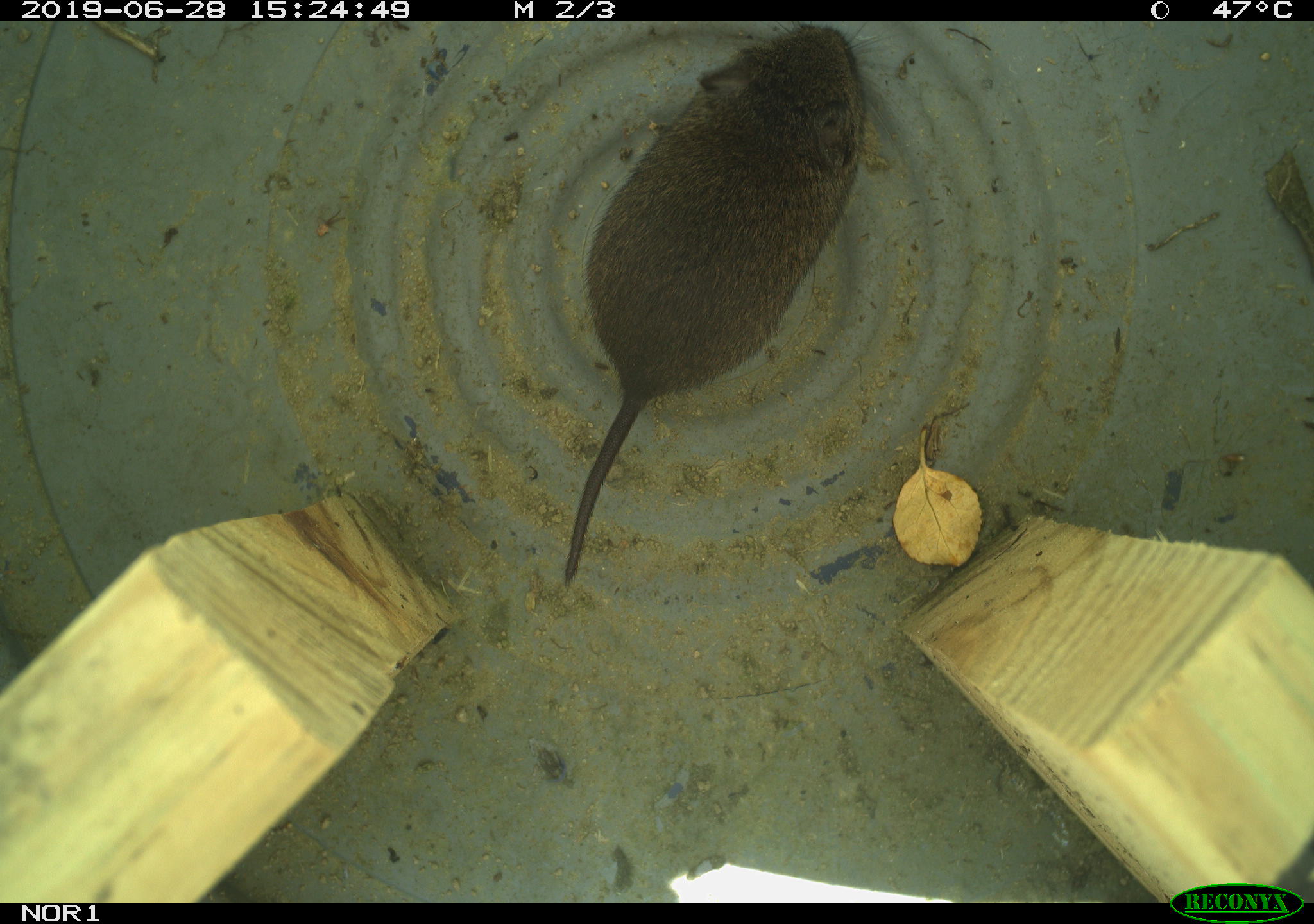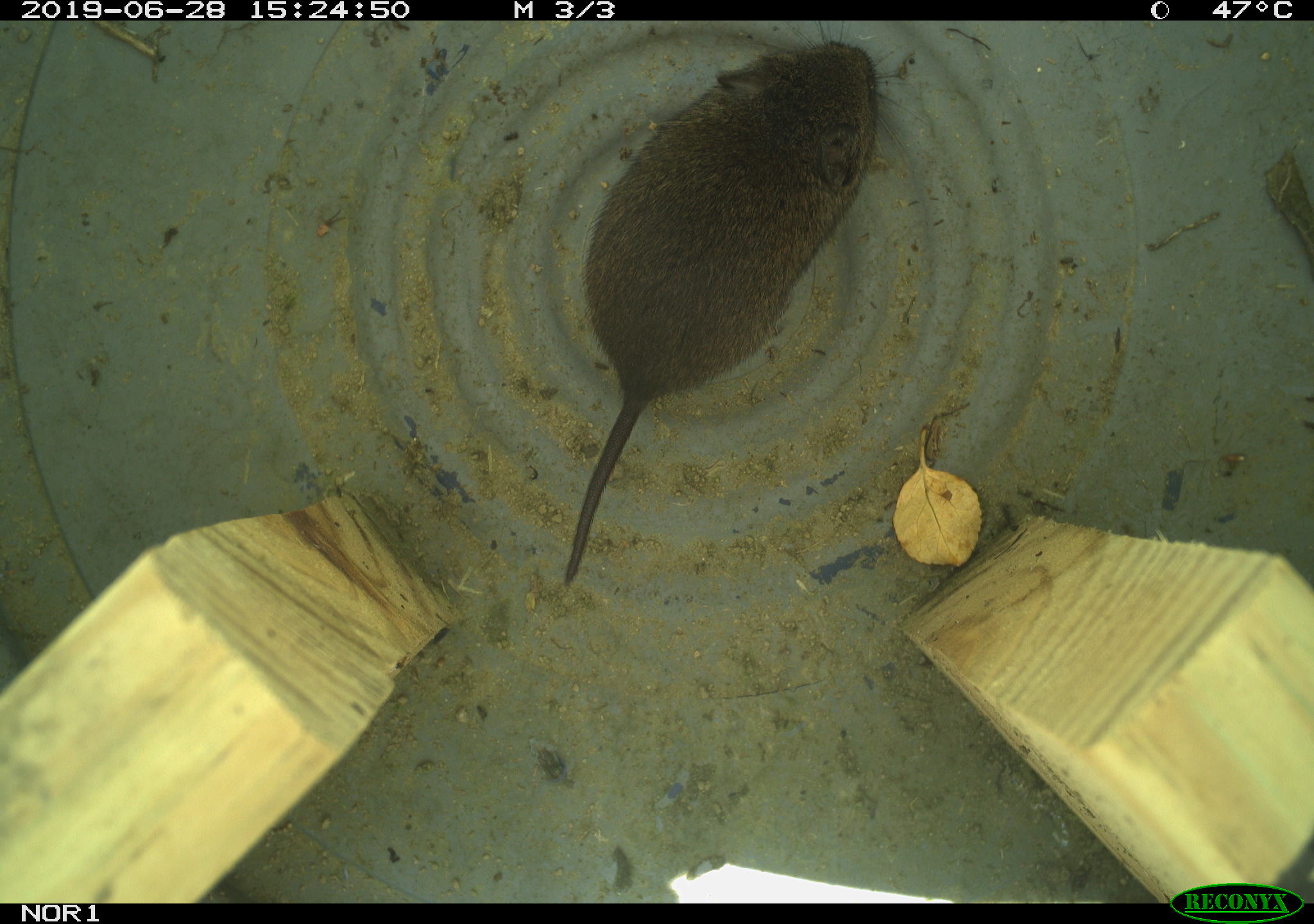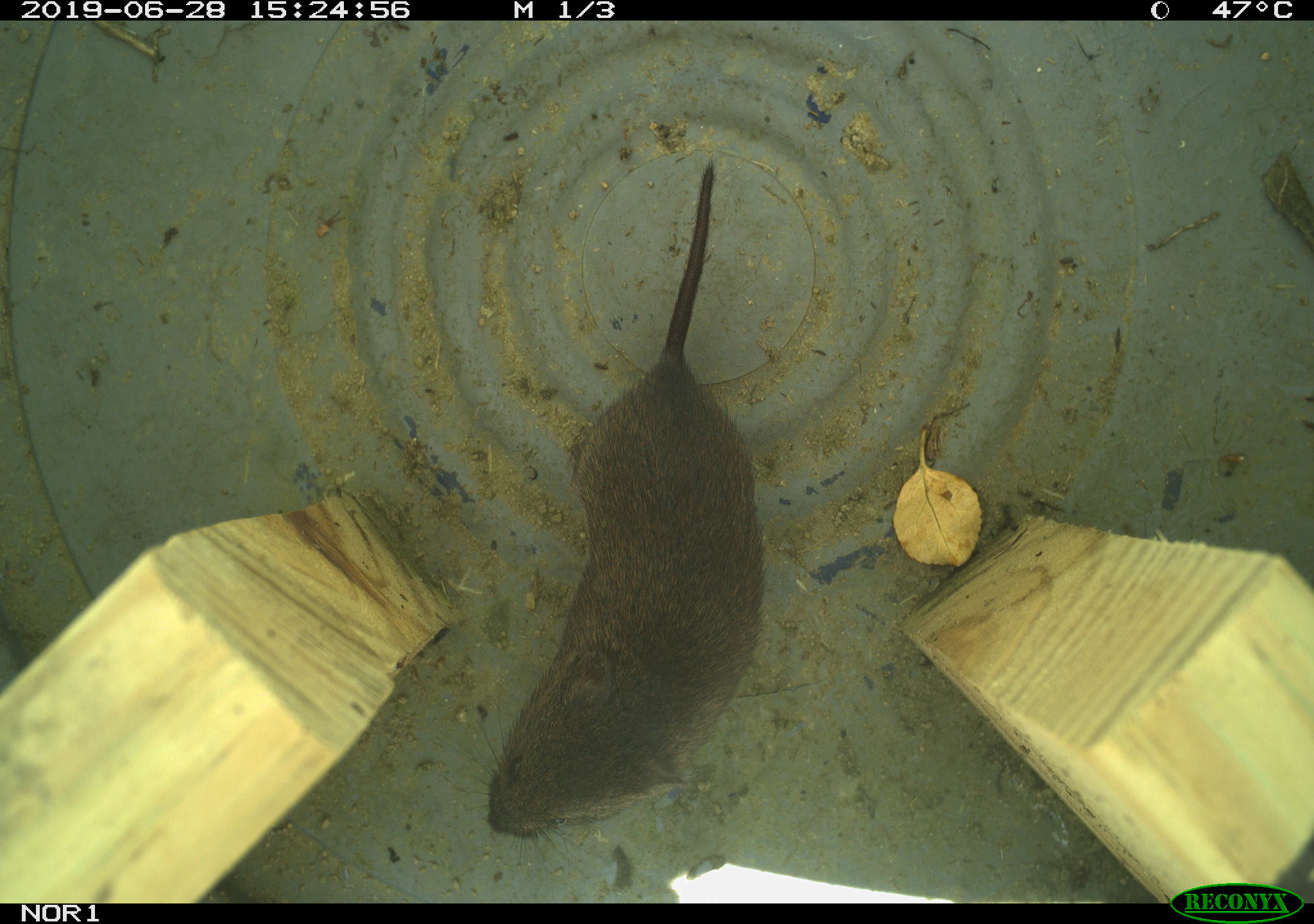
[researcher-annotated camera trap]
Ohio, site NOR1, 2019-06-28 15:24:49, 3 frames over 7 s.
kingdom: Animalia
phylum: Chordata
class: Mammalia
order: Rodentia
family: Cricetidae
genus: Microtus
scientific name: Microtus pennsylvanicus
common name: meadow vole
Meadow vole (Microtus pennsylvanicus).